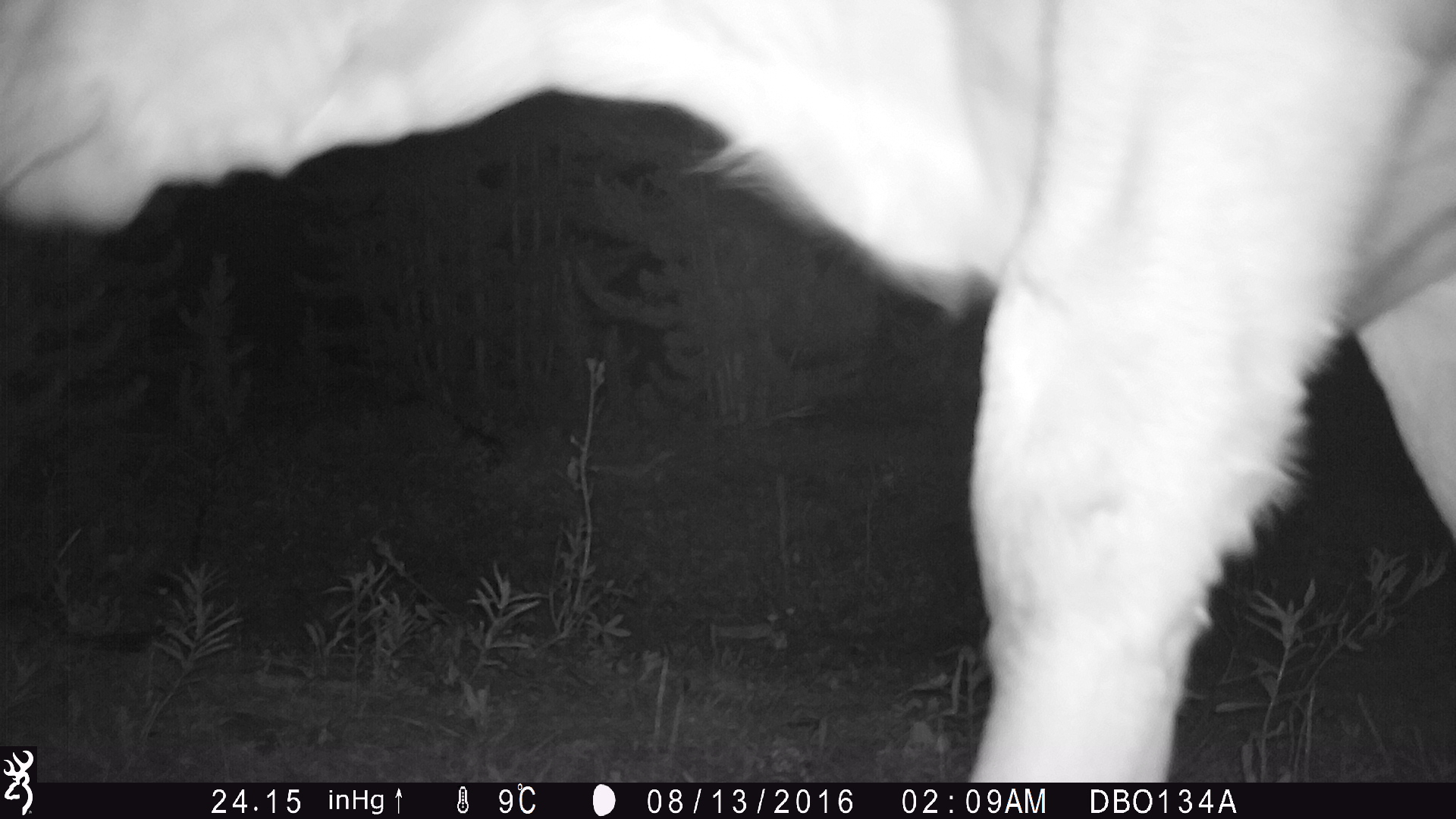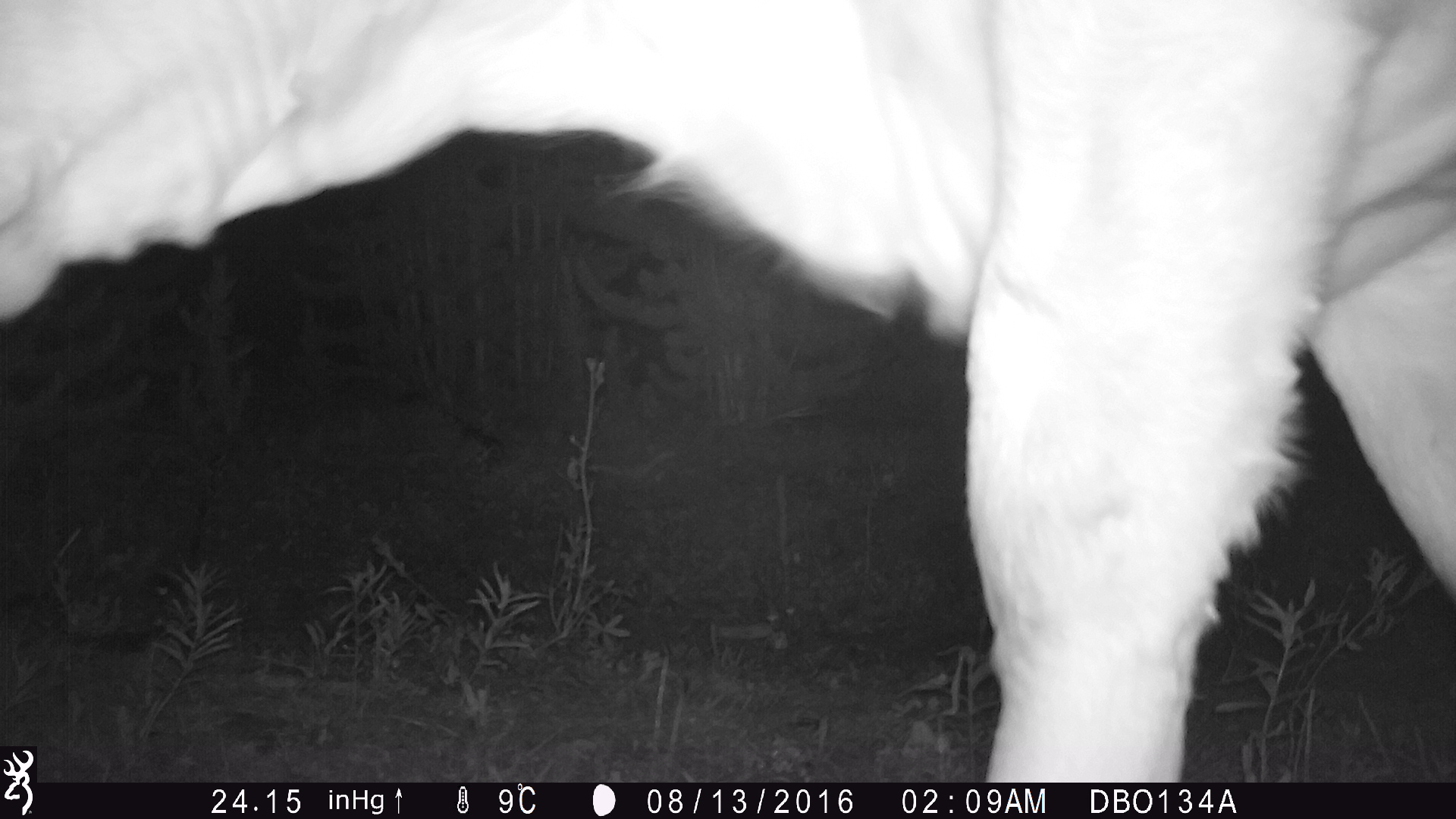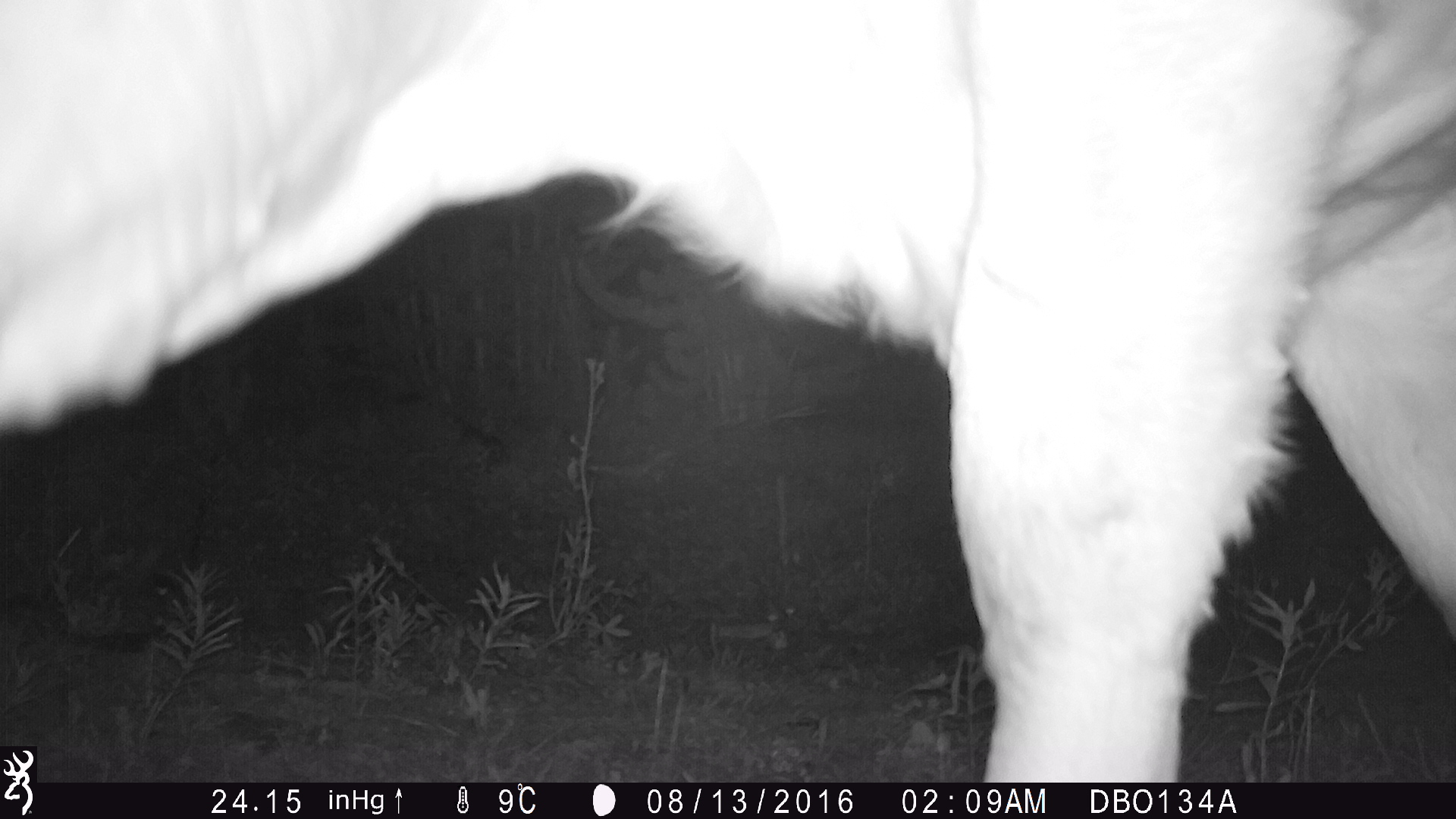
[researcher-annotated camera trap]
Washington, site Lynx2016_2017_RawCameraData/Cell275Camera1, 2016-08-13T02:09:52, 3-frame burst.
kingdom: Animalia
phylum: Chordata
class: Mammalia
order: Artiodactyla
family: Bovidae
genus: Bos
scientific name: Bos taurus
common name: domestic cattle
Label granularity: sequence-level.